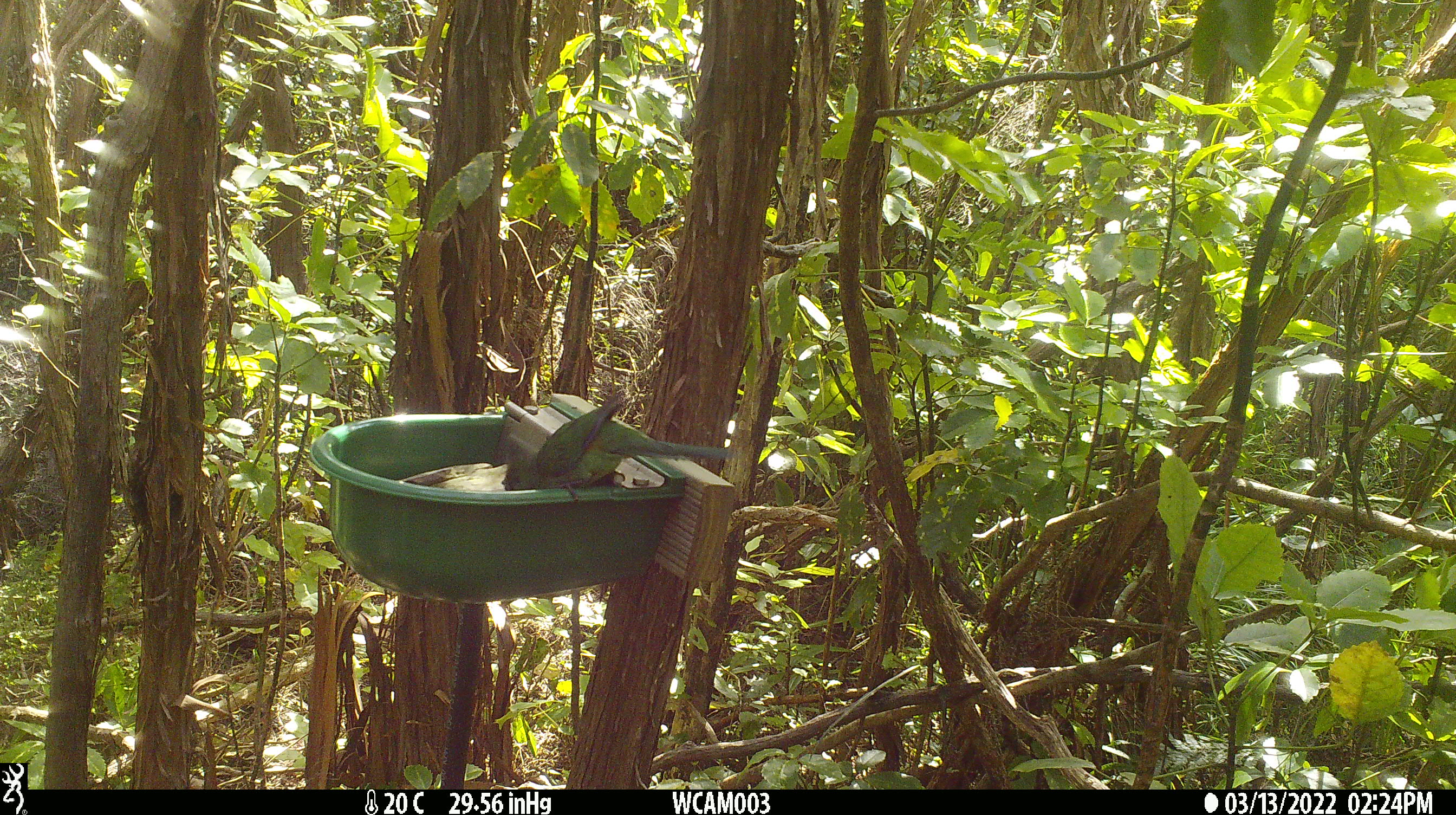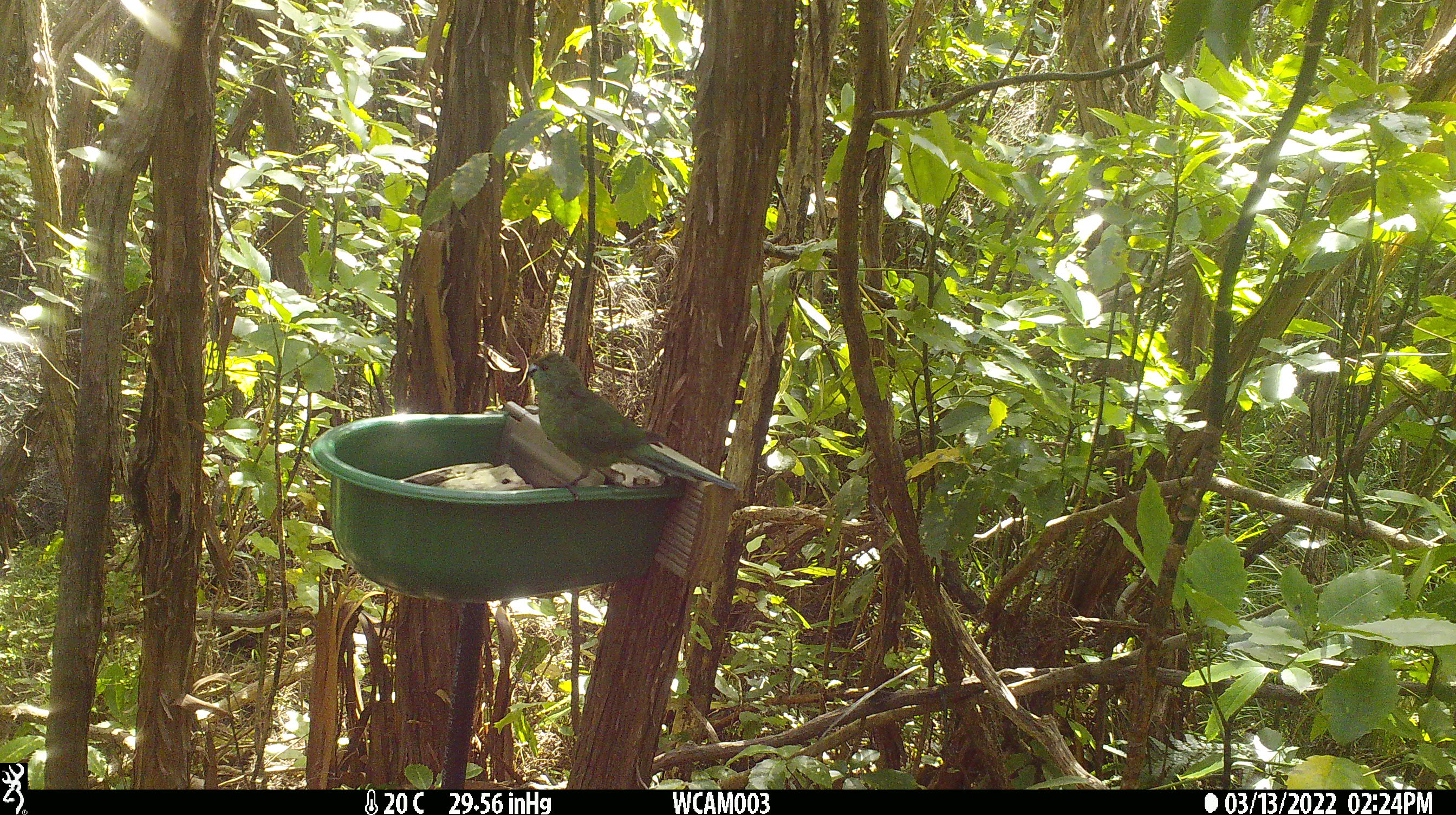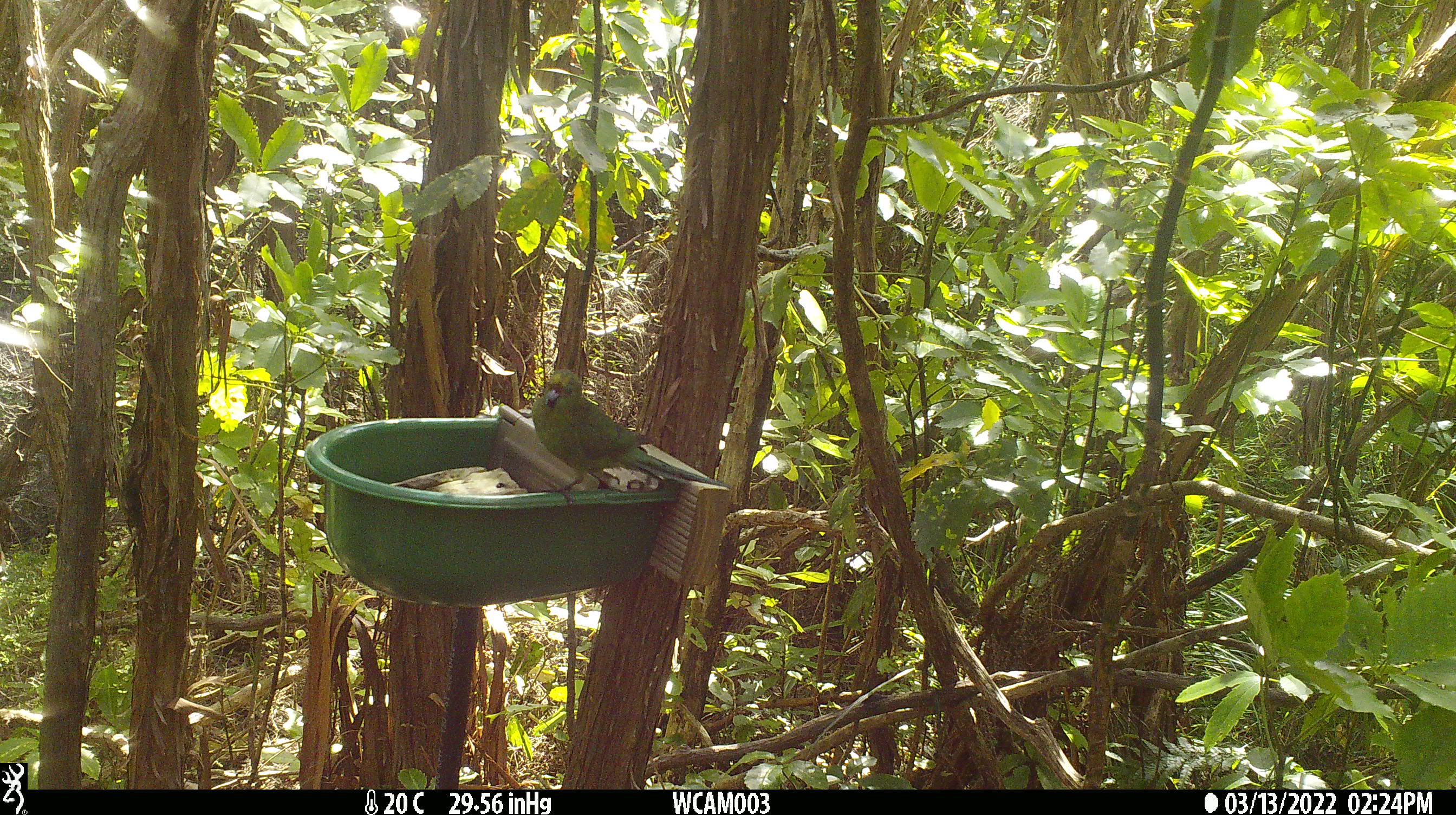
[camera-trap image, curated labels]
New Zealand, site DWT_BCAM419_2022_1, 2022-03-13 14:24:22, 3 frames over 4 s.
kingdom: Animalia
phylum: Chordata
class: Aves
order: Psittaciformes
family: Psittaculidae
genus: Cyanoramphus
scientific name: Cyanoramphus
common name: parakeet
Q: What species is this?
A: Parakeet (Cyanoramphus).